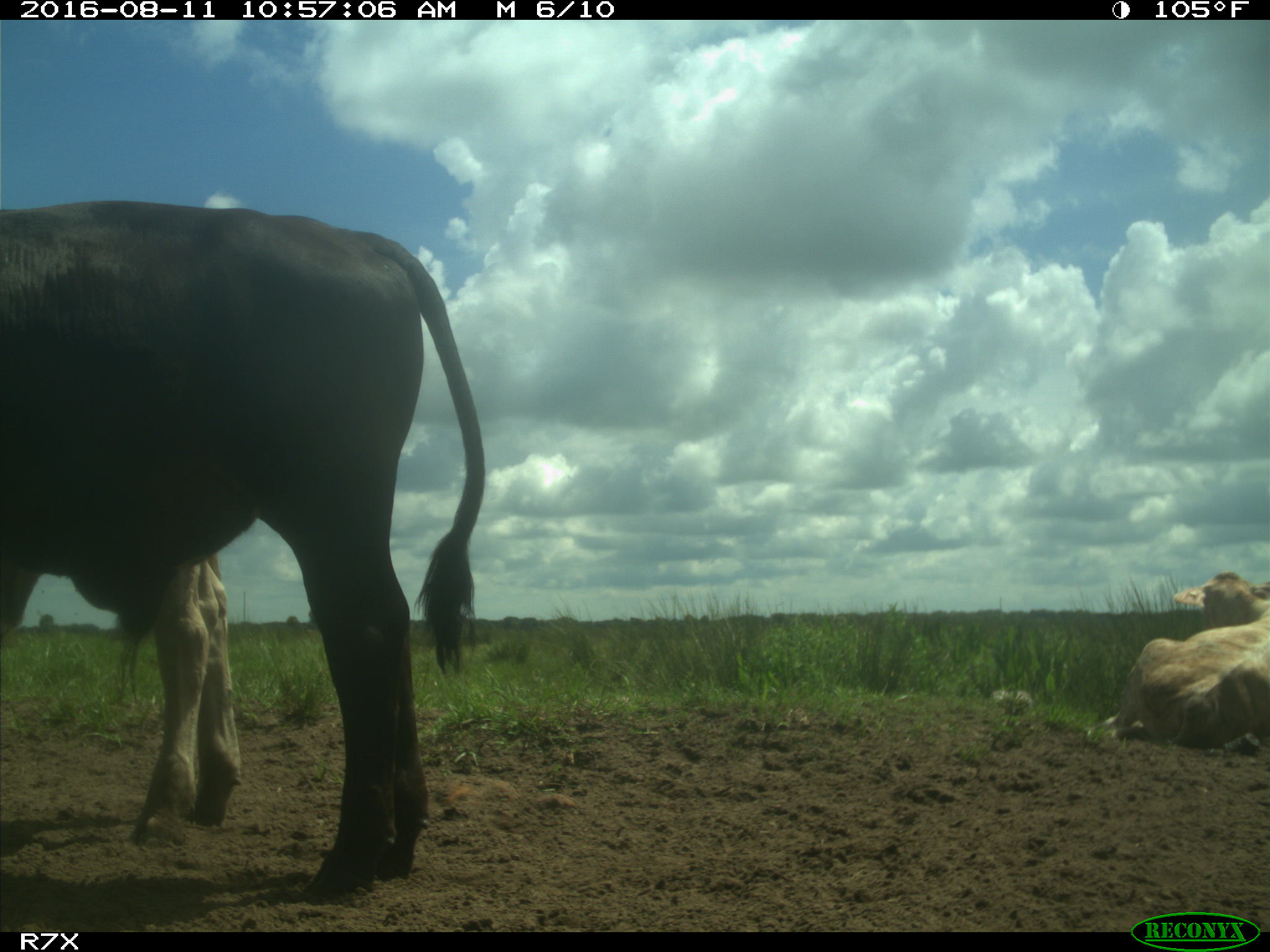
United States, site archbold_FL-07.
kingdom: Animalia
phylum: Chordata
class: Mammalia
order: Artiodactyla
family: Bovidae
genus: Bos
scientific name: Bos taurus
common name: domestic cow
Bos taurus (domestic cow).